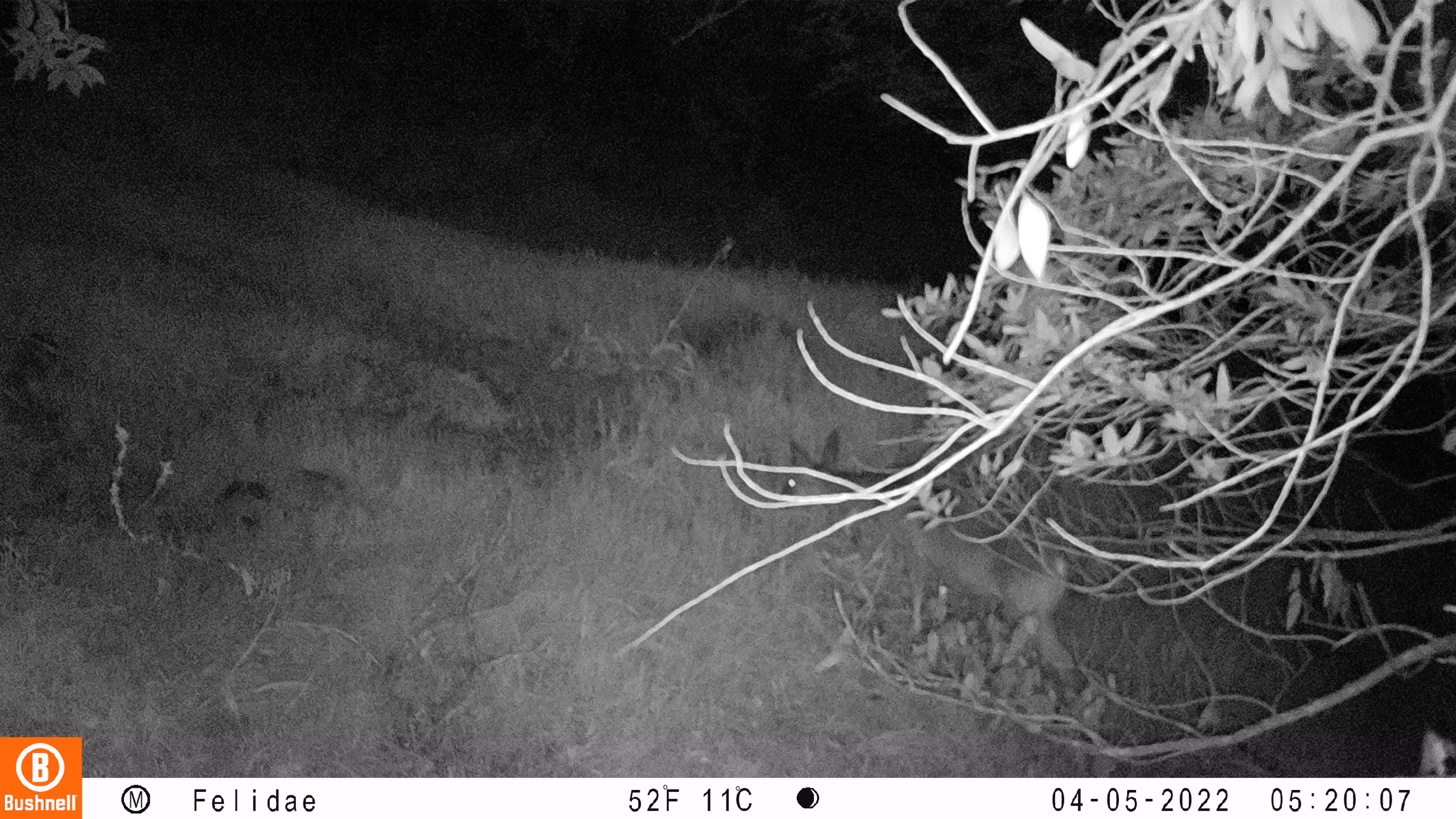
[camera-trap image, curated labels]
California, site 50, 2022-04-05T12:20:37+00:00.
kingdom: Animalia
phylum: Chordata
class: Mammalia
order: Artiodactyla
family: Cervidae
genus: Odocoileus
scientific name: Odocoileus hemionus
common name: mule deer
Mule deer (Odocoileus hemionus).